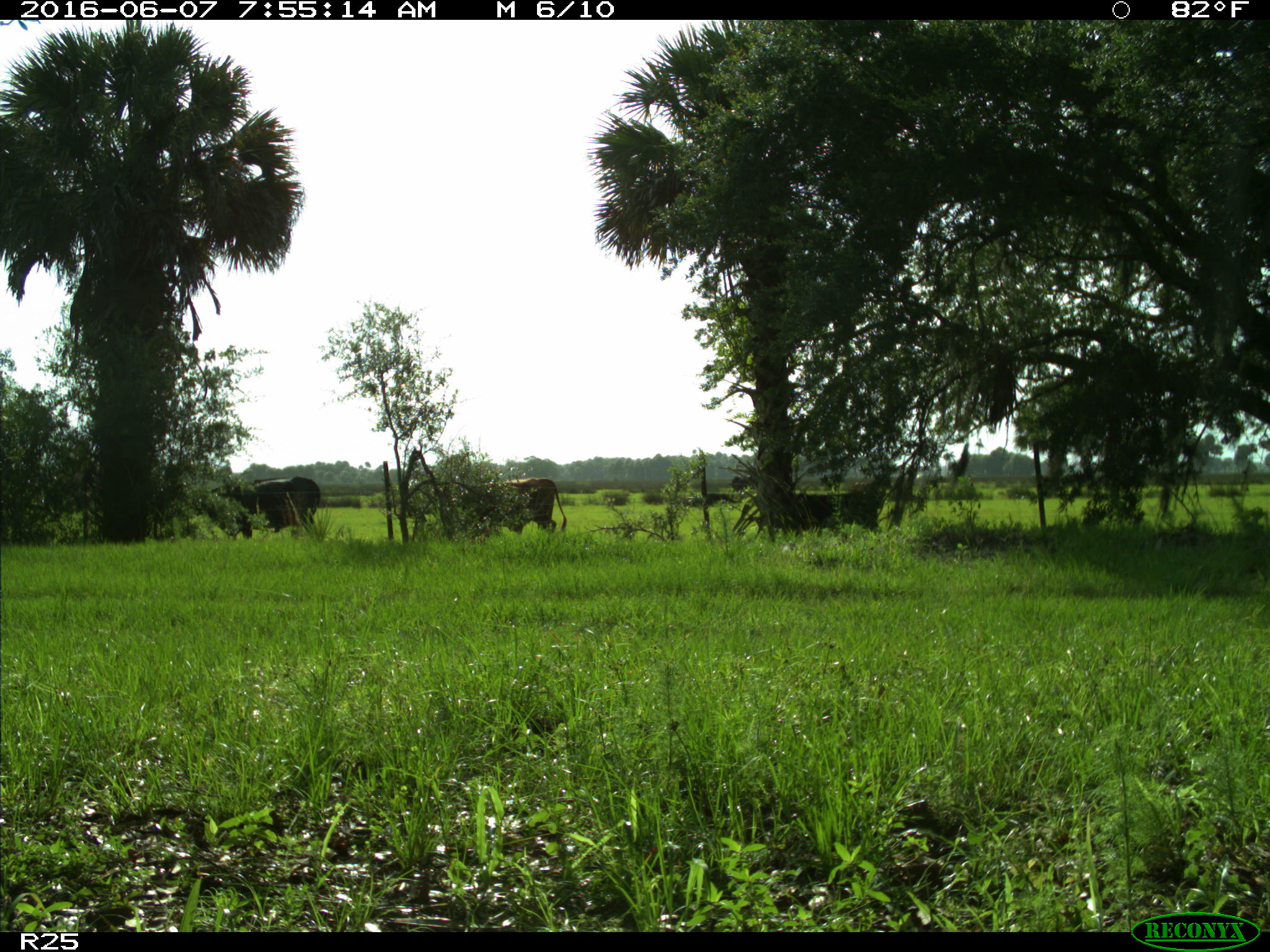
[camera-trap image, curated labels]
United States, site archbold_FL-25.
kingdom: Animalia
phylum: Chordata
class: Mammalia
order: Artiodactyla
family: Bovidae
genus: Bos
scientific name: Bos taurus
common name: domestic cow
Bos taurus (domestic cow).